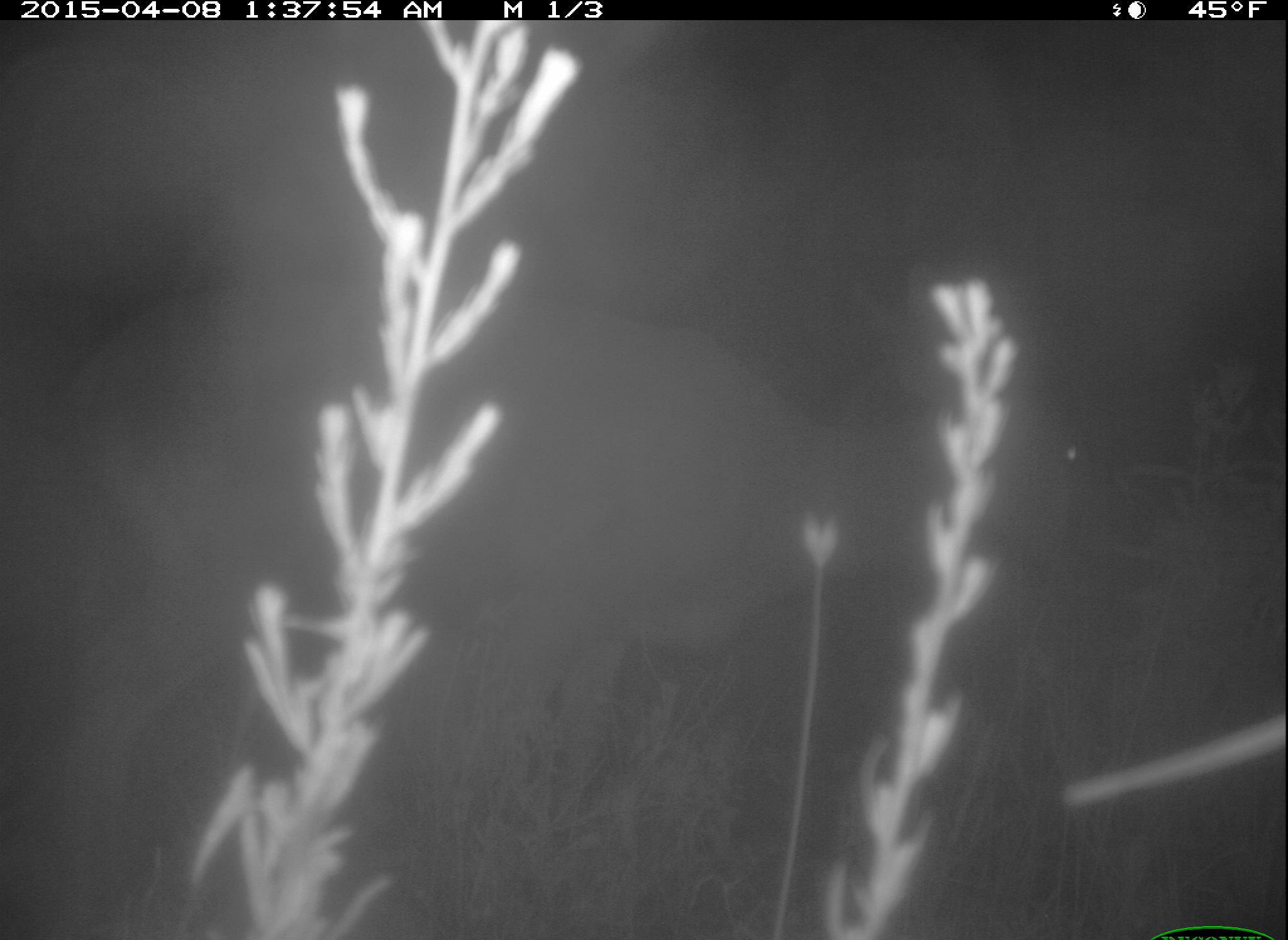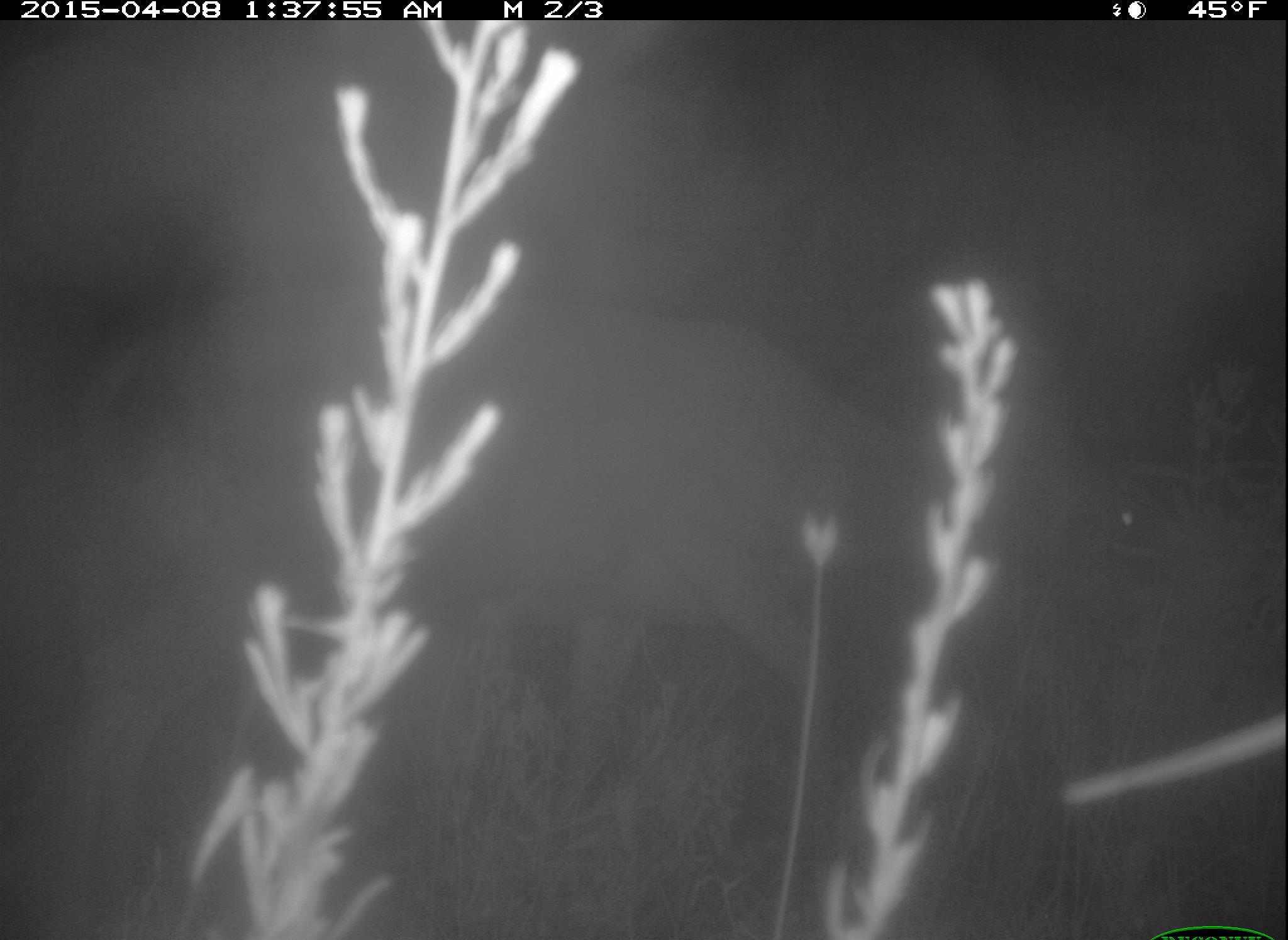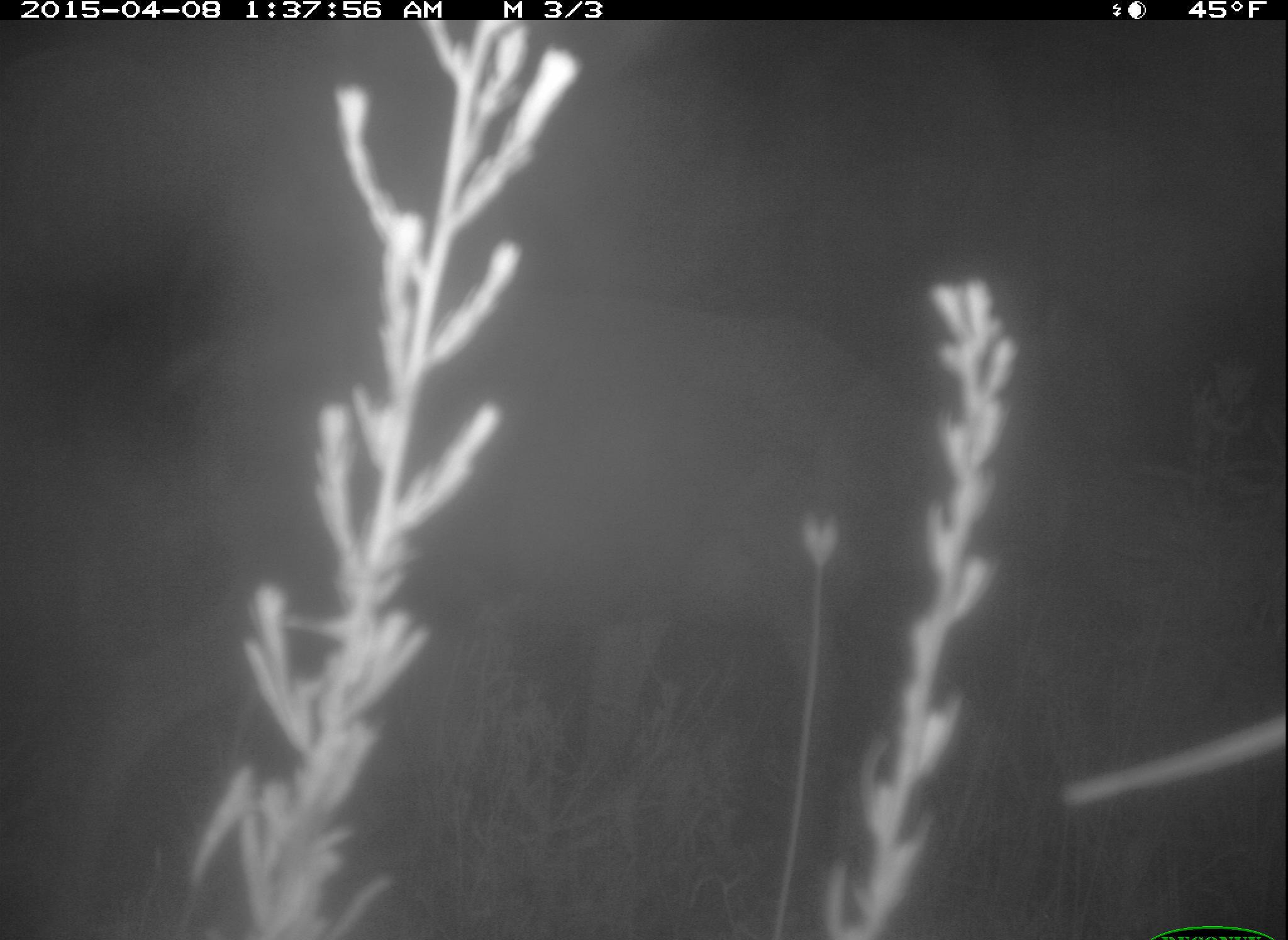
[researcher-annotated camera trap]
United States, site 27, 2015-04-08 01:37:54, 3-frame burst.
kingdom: Animalia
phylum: Chordata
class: Mammalia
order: Artiodactyla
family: Cervidae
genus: Odocoileus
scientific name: Odocoileus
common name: deer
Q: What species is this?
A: Deer (Odocoileus).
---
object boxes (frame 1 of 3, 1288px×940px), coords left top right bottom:
deer: 49 251 1083 938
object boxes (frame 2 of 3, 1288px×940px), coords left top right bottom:
deer: 44 289 1159 938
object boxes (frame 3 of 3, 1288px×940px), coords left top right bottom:
deer: 29 294 1070 937